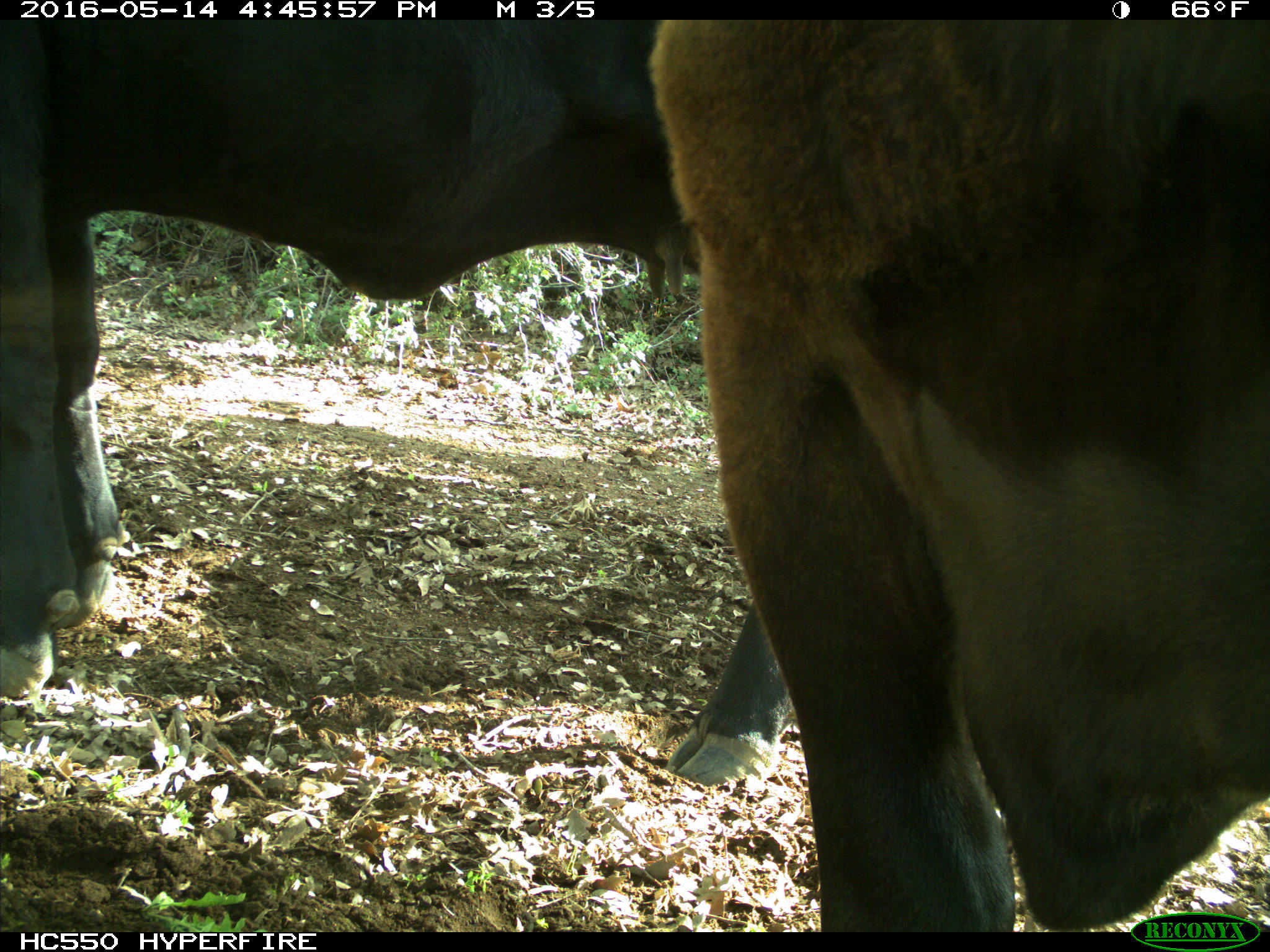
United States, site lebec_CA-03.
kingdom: Animalia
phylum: Chordata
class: Mammalia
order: Artiodactyla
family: Bovidae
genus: Bos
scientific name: Bos taurus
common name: domestic cow